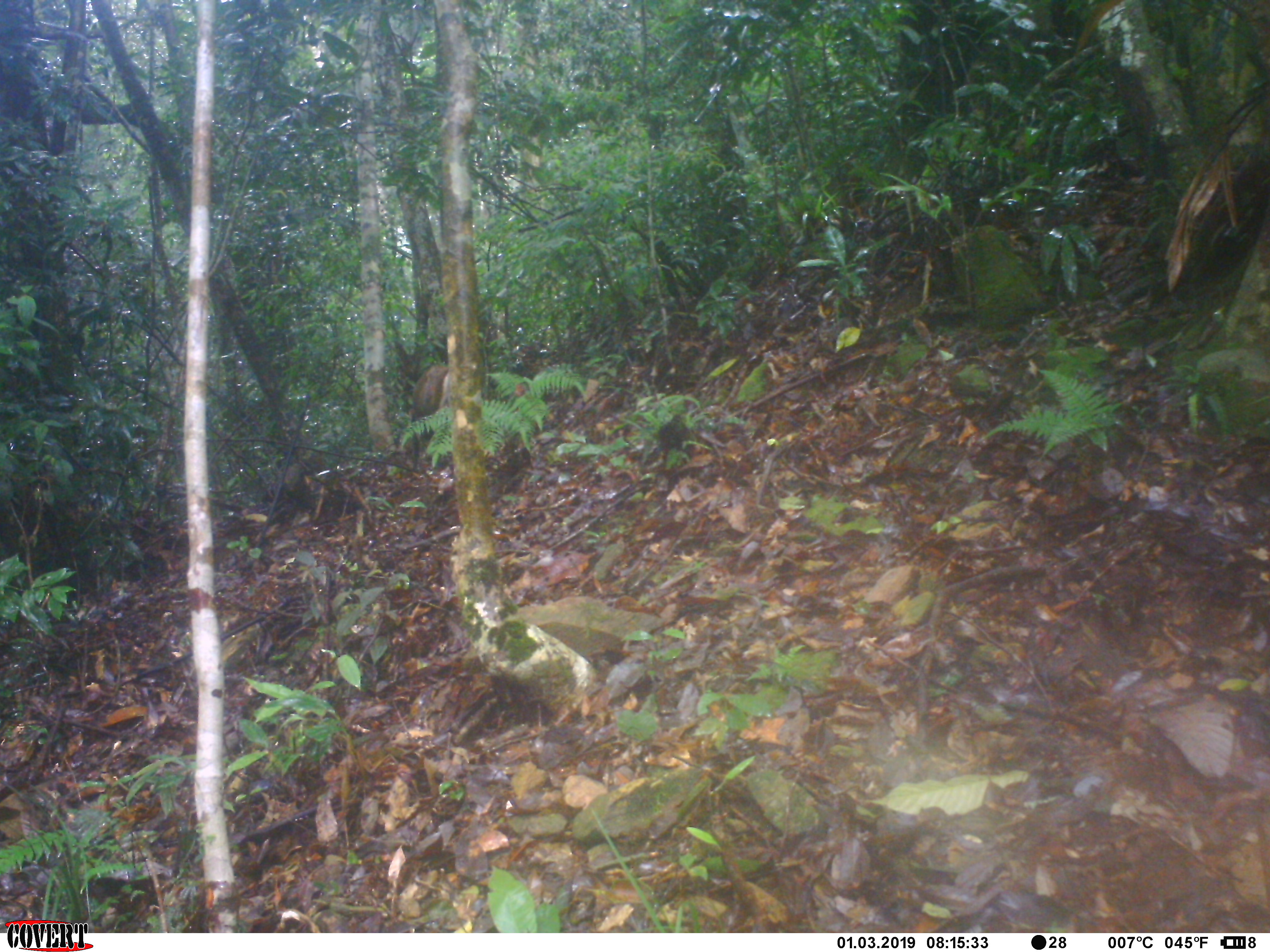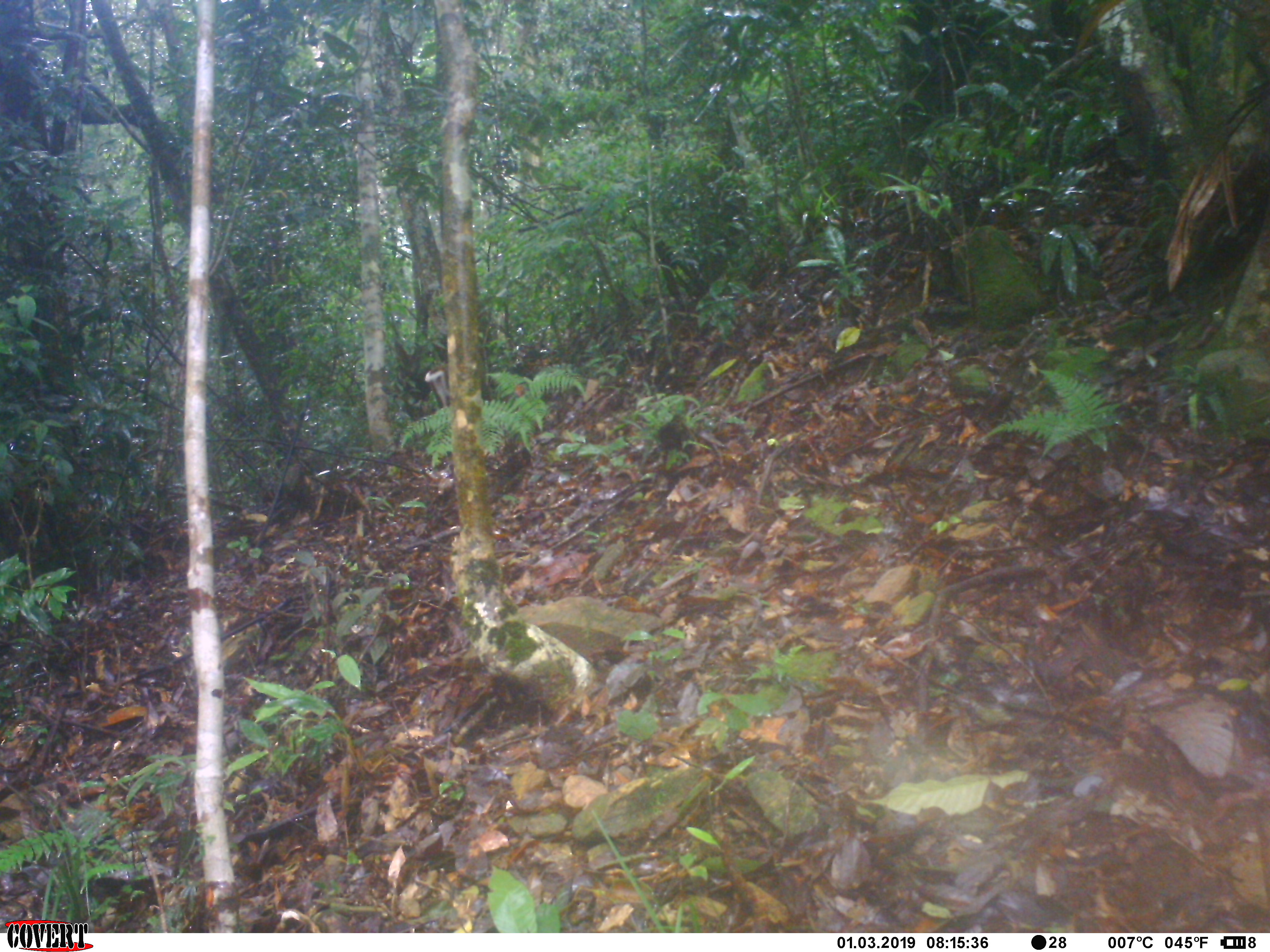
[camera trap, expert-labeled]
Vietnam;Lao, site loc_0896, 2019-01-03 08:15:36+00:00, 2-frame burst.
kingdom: Animalia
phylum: Chordata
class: Mammalia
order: Artiodactyla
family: Cervidae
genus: Muntiacus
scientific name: Muntiacus rooseveltorum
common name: roosevelt's muntjac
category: roosevelts muntjac group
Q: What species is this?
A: Roosevelts muntjac group (roosevelt's muntjac) (Muntiacus rooseveltorum).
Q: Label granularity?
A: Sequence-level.